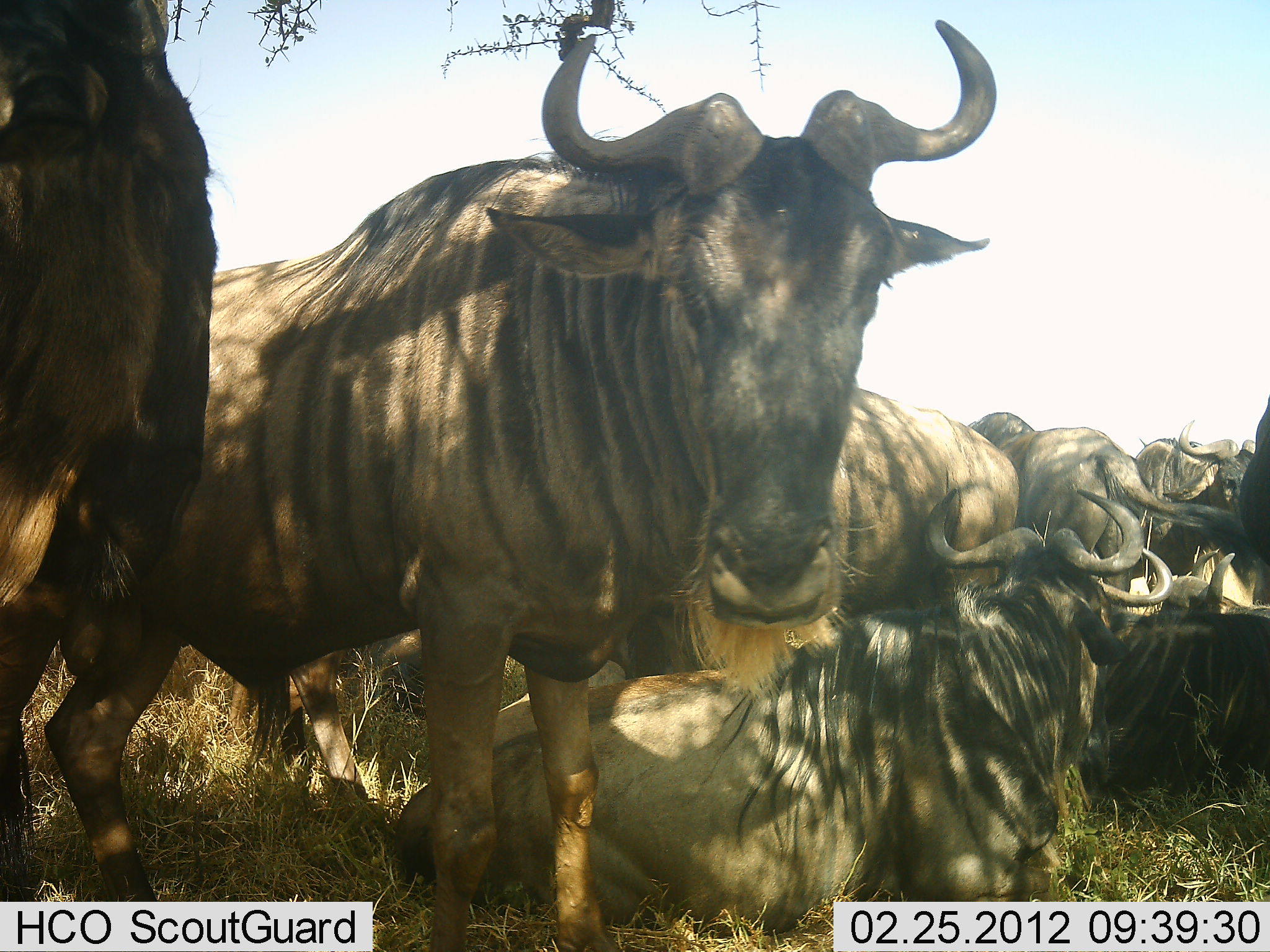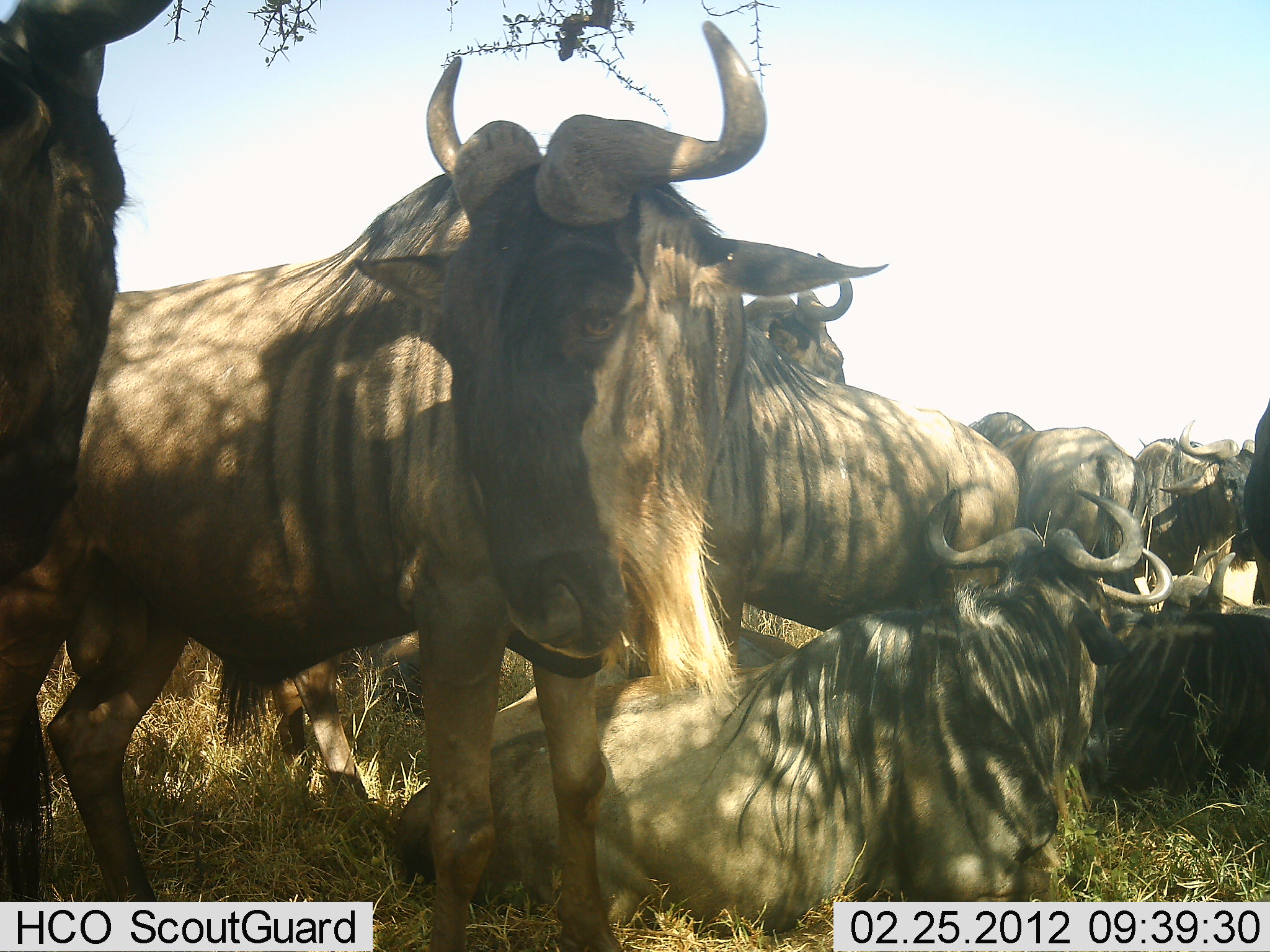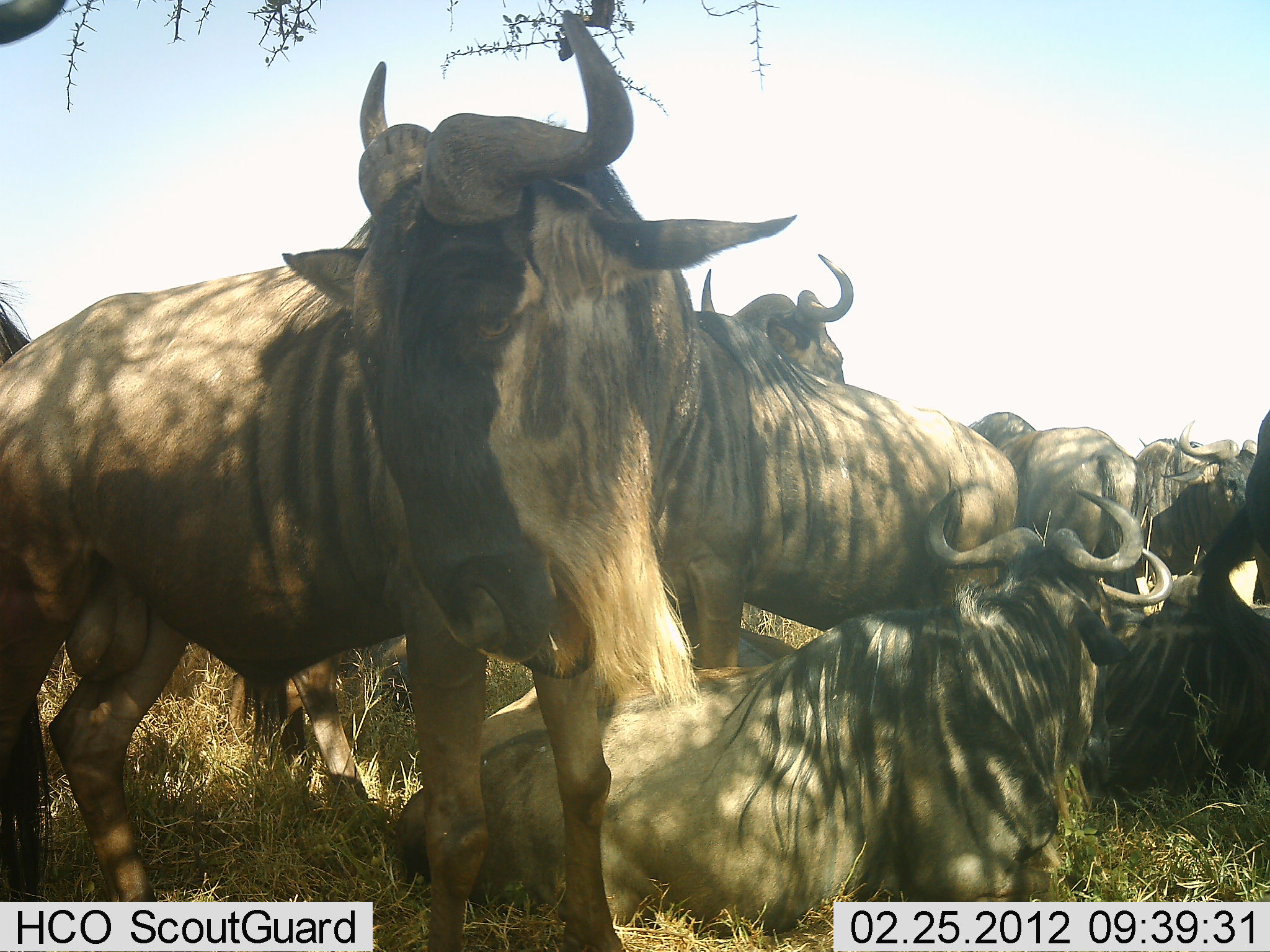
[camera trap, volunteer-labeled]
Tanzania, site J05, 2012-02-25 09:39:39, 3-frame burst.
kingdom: Animalia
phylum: Chordata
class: Mammalia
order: Artiodactyla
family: Bovidae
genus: Connochaetes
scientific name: Connochaetes taurinus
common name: blue wildebeest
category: wildebeest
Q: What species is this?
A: Wildebeest (blue wildebeest) (Connochaetes taurinus).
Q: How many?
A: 9.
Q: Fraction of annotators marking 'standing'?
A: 76%.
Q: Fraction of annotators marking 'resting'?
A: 94%.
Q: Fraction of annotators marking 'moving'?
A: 0%.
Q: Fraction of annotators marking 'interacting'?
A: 18%.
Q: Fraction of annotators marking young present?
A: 0%.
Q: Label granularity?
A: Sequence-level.